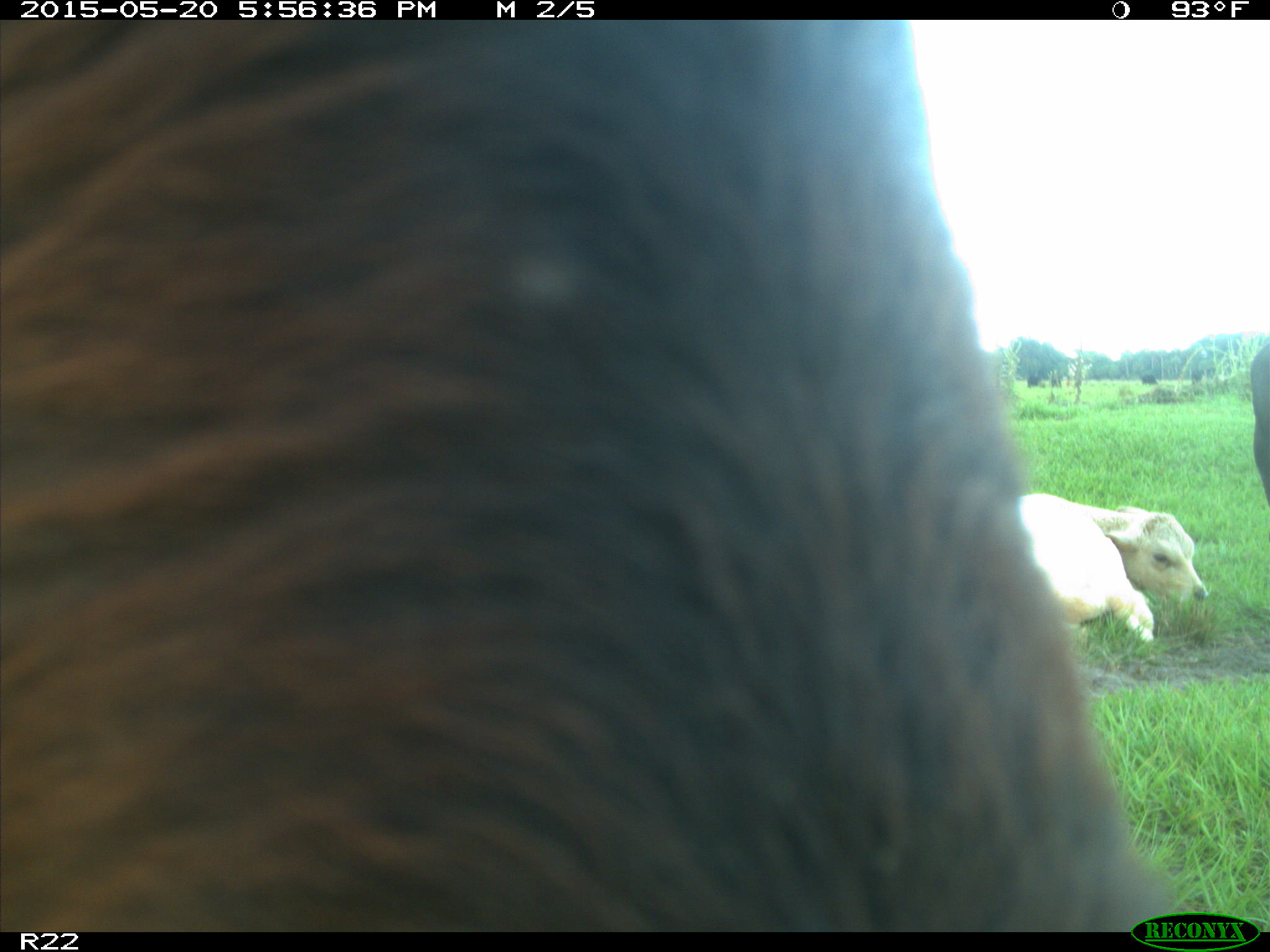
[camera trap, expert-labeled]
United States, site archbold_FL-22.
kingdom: Animalia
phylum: Chordata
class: Mammalia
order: Artiodactyla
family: Bovidae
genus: Bos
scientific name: Bos taurus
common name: domestic cow